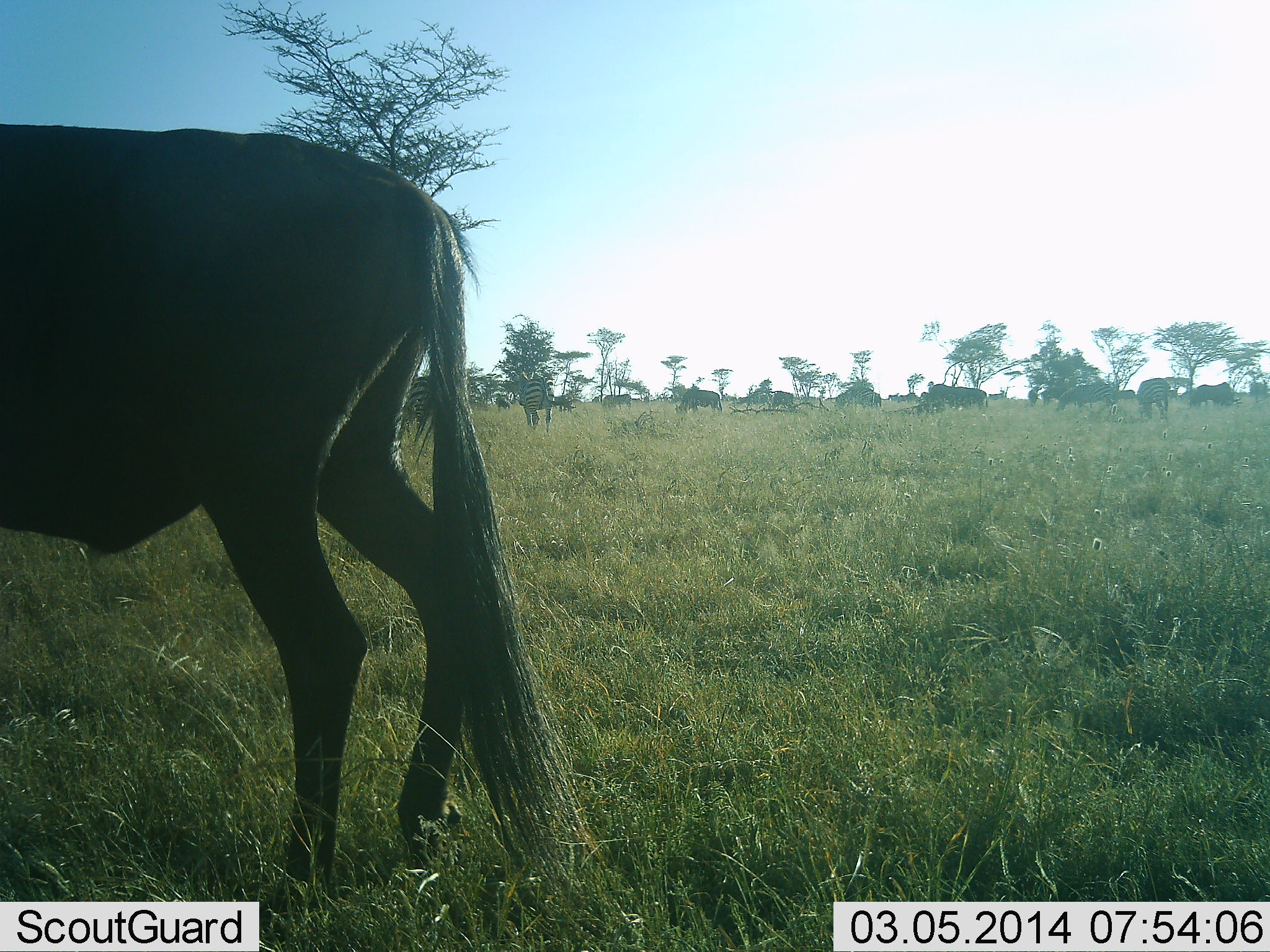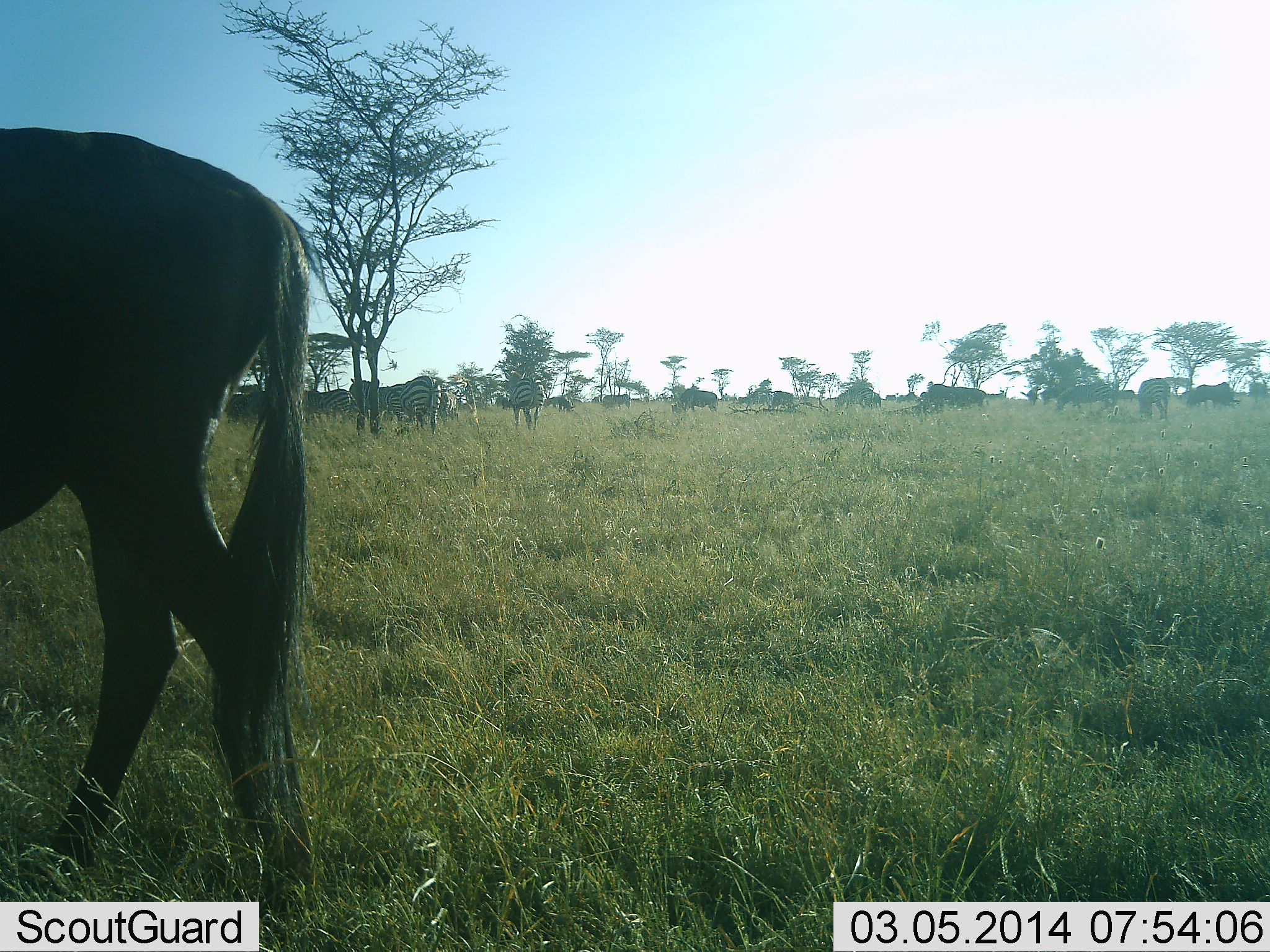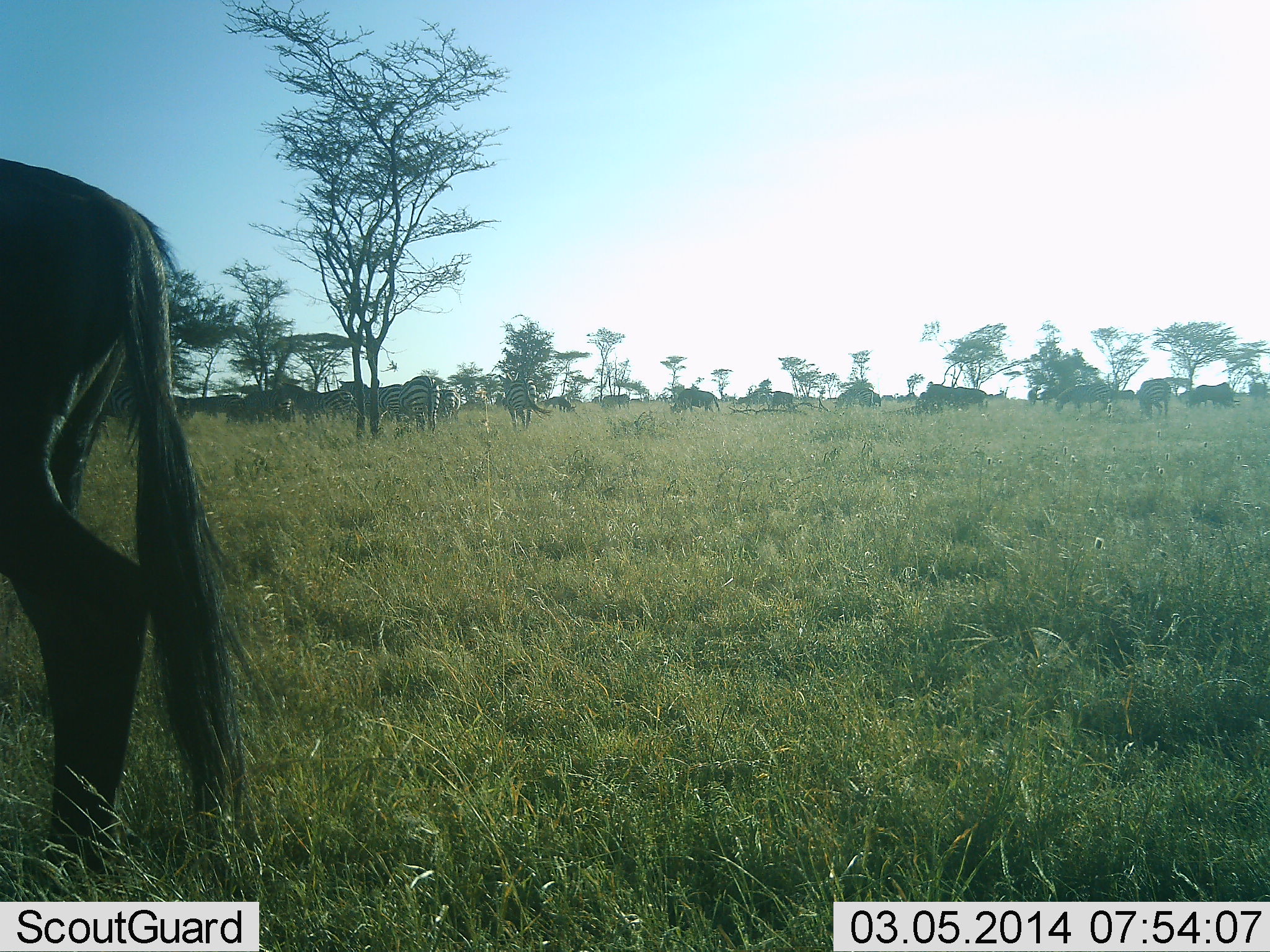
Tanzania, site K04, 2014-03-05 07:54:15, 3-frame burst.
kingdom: Animalia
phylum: Chordata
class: Mammalia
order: Artiodactyla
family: Bovidae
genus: Connochaetes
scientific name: Connochaetes taurinus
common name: blue wildebeest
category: wildebeest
Wildebeest (blue wildebeest) (Connochaetes taurinus), count 11-50. Behavior (volunteer vote fractions): standing 62%, resting 6%, moving 19%, interacting 0%. Young present (vote fraction): 0%. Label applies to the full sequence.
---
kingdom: Animalia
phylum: Chordata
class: Mammalia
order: Perissodactyla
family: Equidae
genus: Equus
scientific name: Equus quagga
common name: plains zebra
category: zebra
Zebra (plains zebra) (Equus quagga), count 3. Behavior (volunteer vote fractions): standing 67%, resting 0%, moving 25%, interacting 0%. Young present (vote fraction): 0%. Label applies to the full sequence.